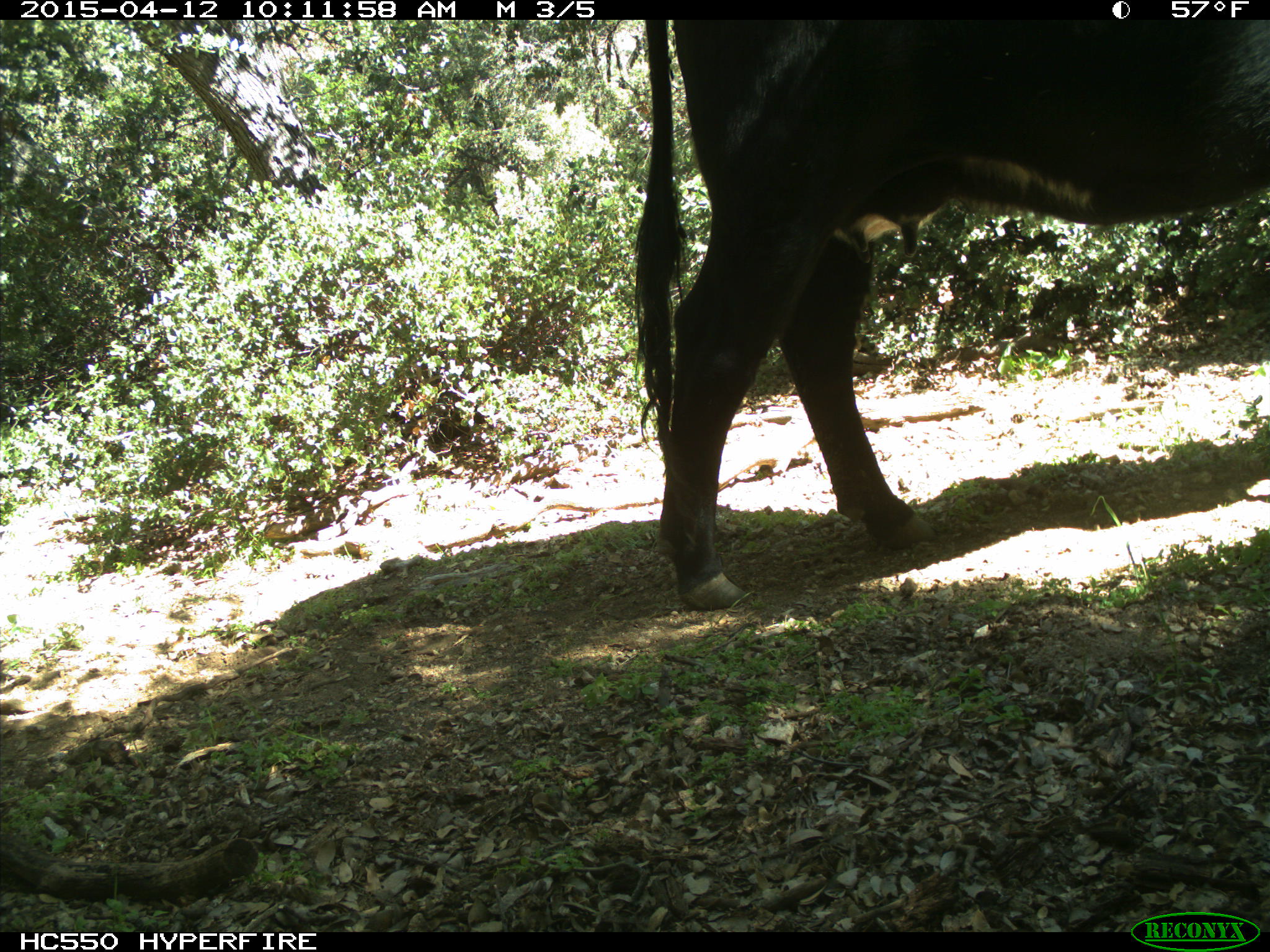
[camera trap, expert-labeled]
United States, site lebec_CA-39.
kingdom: Animalia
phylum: Chordata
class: Mammalia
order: Artiodactyla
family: Bovidae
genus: Bos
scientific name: Bos taurus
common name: domestic cow